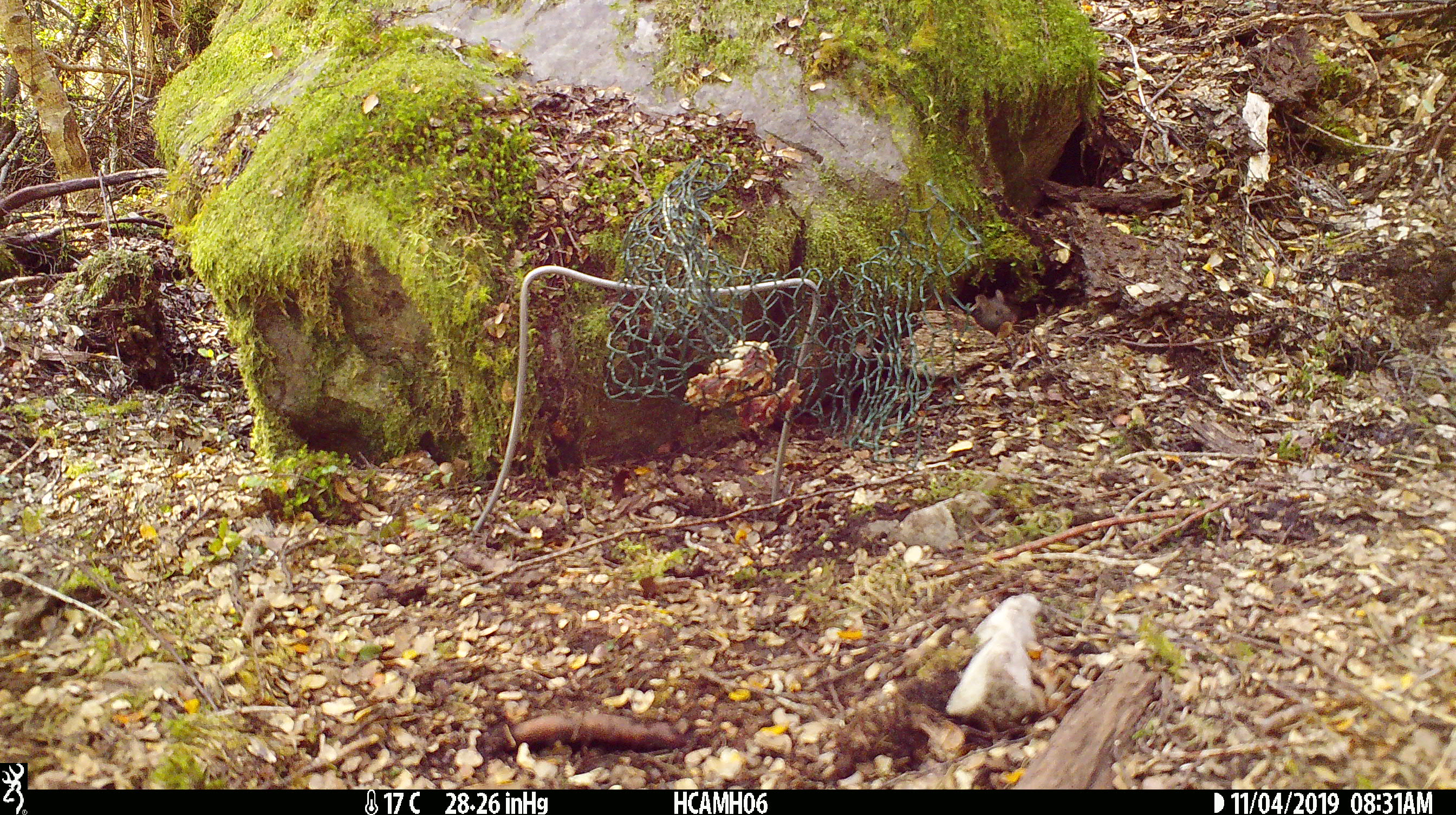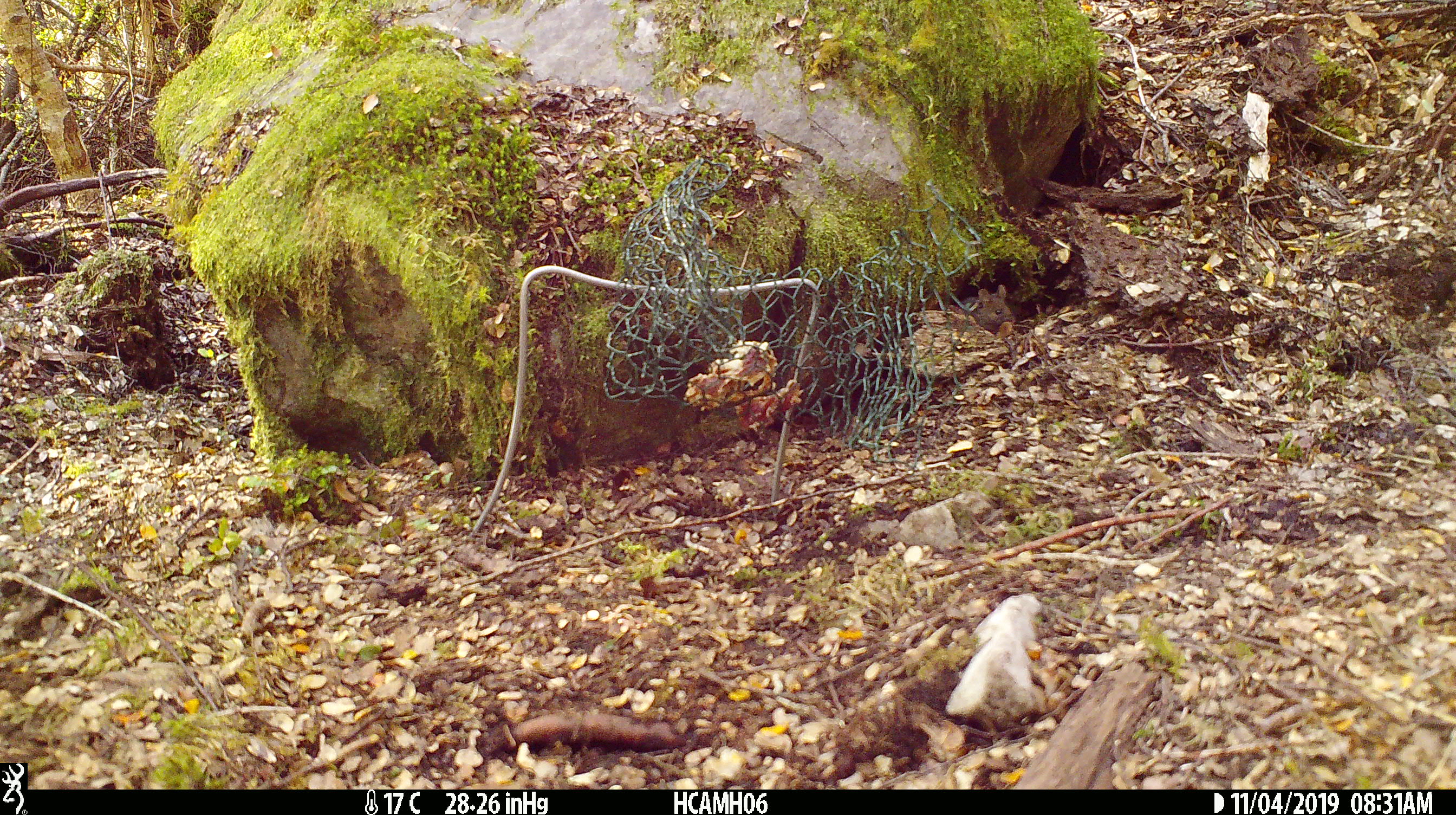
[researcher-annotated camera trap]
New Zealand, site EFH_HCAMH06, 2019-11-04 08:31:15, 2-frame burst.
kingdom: Animalia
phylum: Chordata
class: Mammalia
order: Rodentia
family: Muridae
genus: Mus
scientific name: Mus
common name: mouse